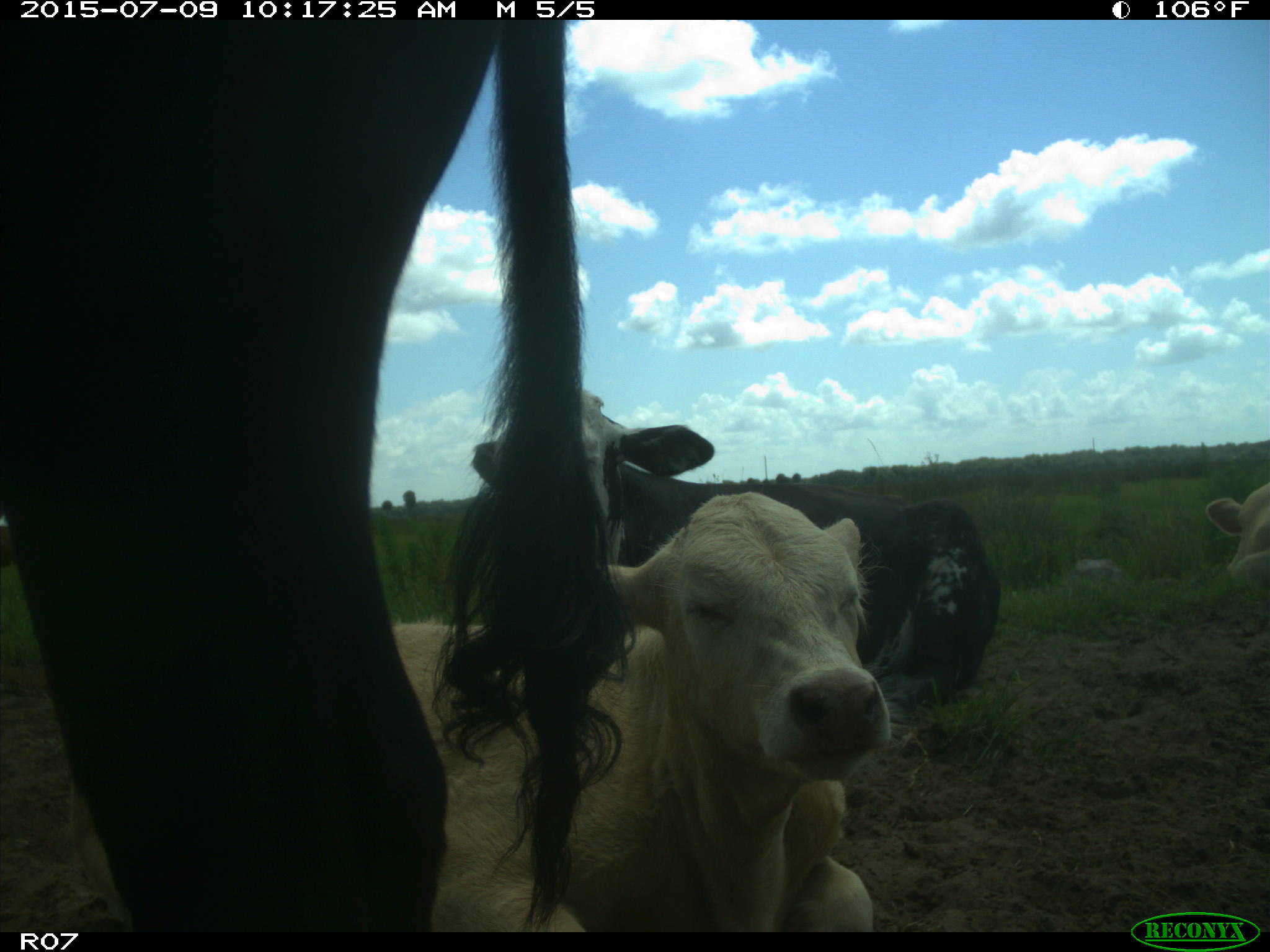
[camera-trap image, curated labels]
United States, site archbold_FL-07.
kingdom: Animalia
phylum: Chordata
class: Mammalia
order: Artiodactyla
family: Bovidae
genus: Bos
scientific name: Bos taurus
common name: domestic cow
Bos taurus (domestic cow).